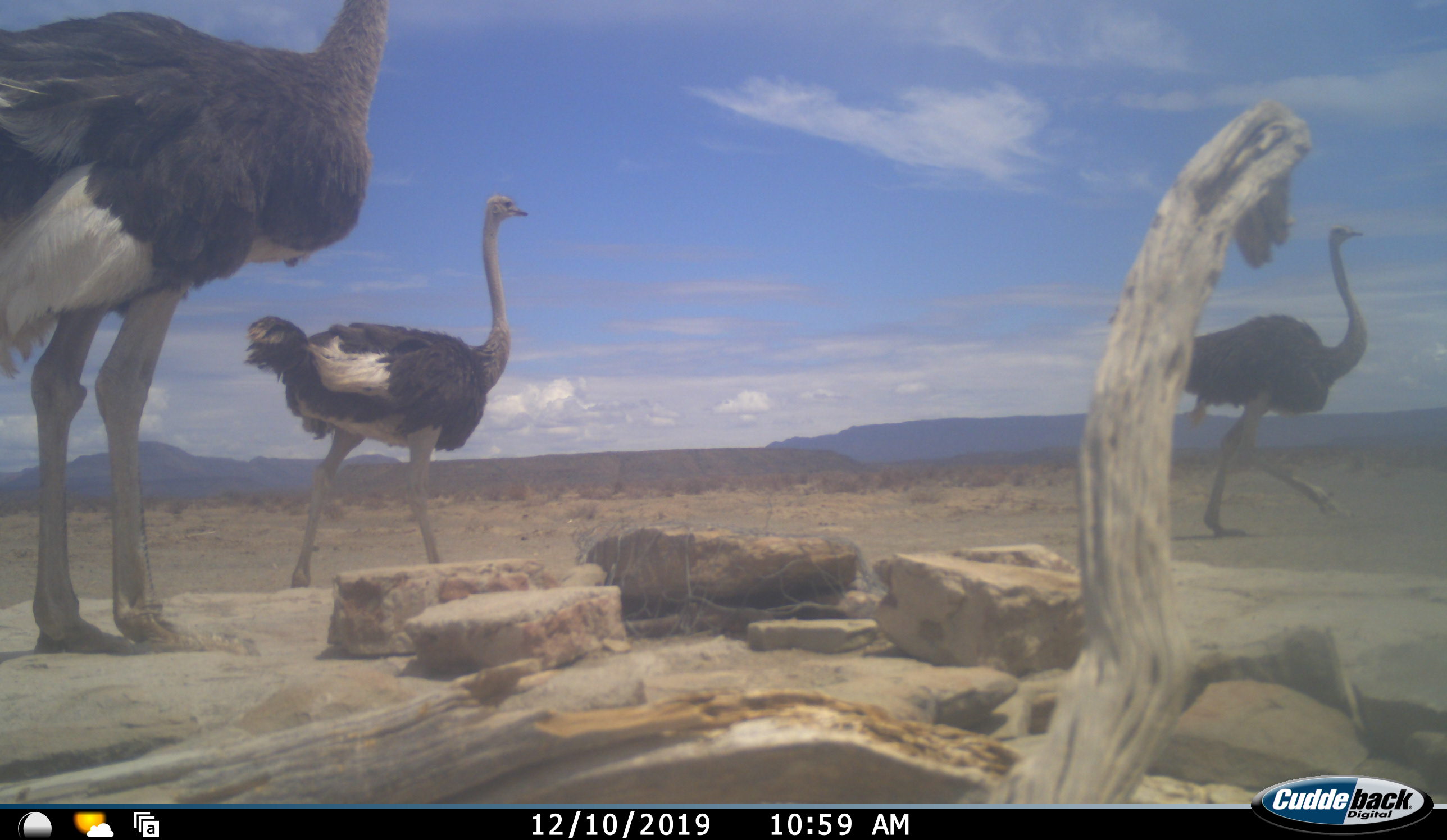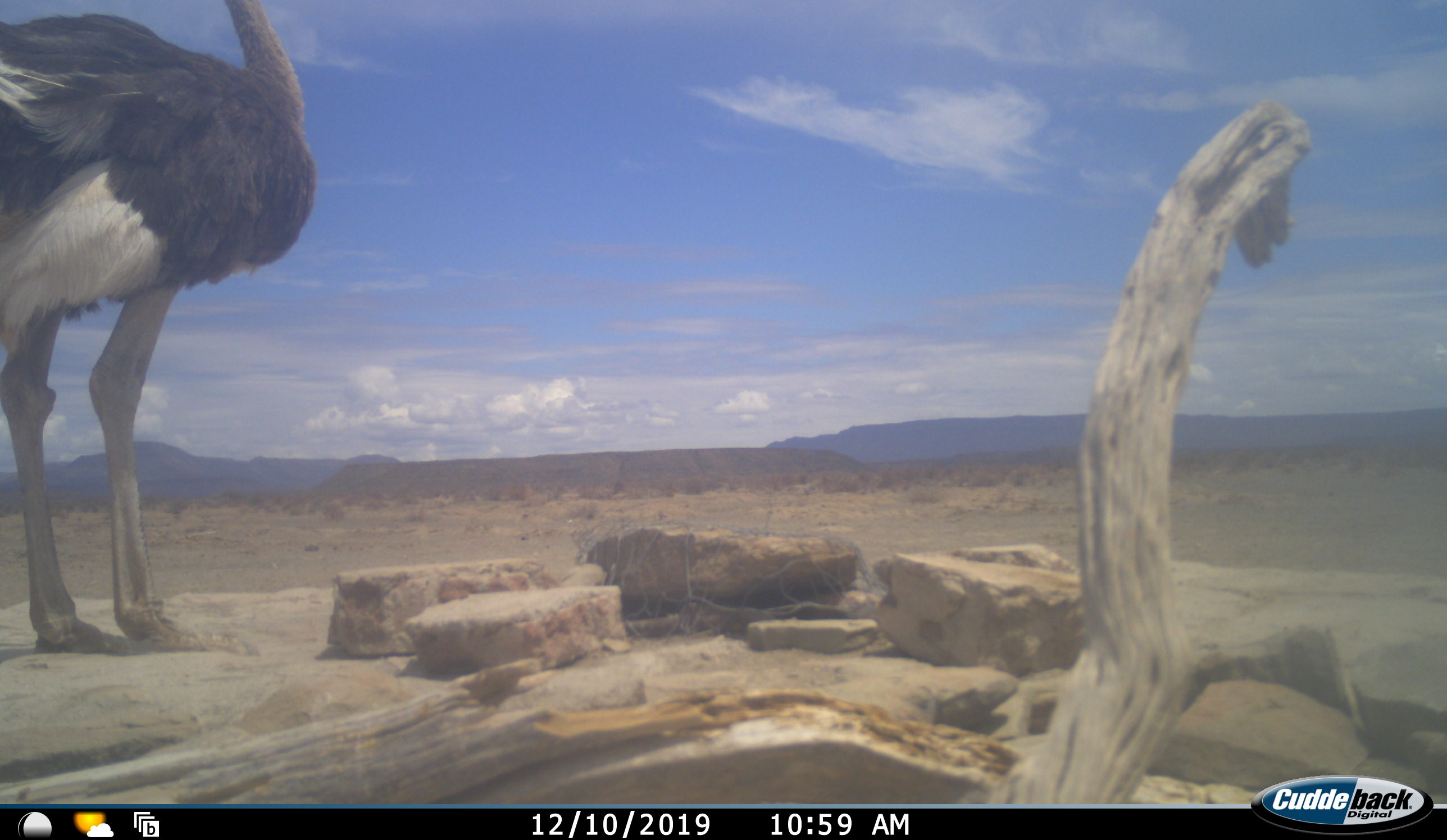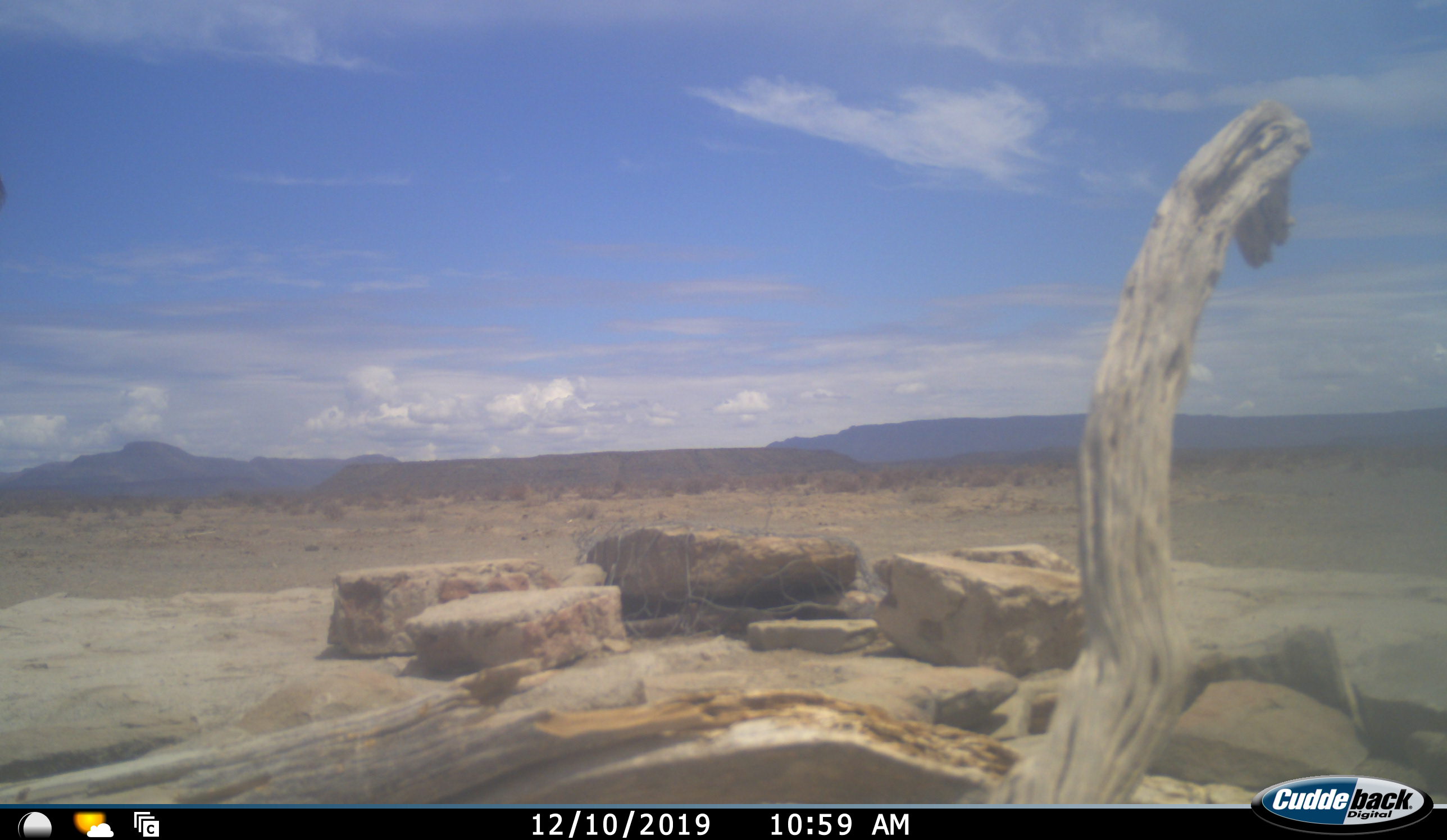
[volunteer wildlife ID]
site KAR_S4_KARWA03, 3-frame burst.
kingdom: Animalia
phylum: Chordata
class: Aves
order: Struthioniformes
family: Struthionidae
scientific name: Struthionidae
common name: ostrich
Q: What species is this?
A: Ostrich (Struthionidae).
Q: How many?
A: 3.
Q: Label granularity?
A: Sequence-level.